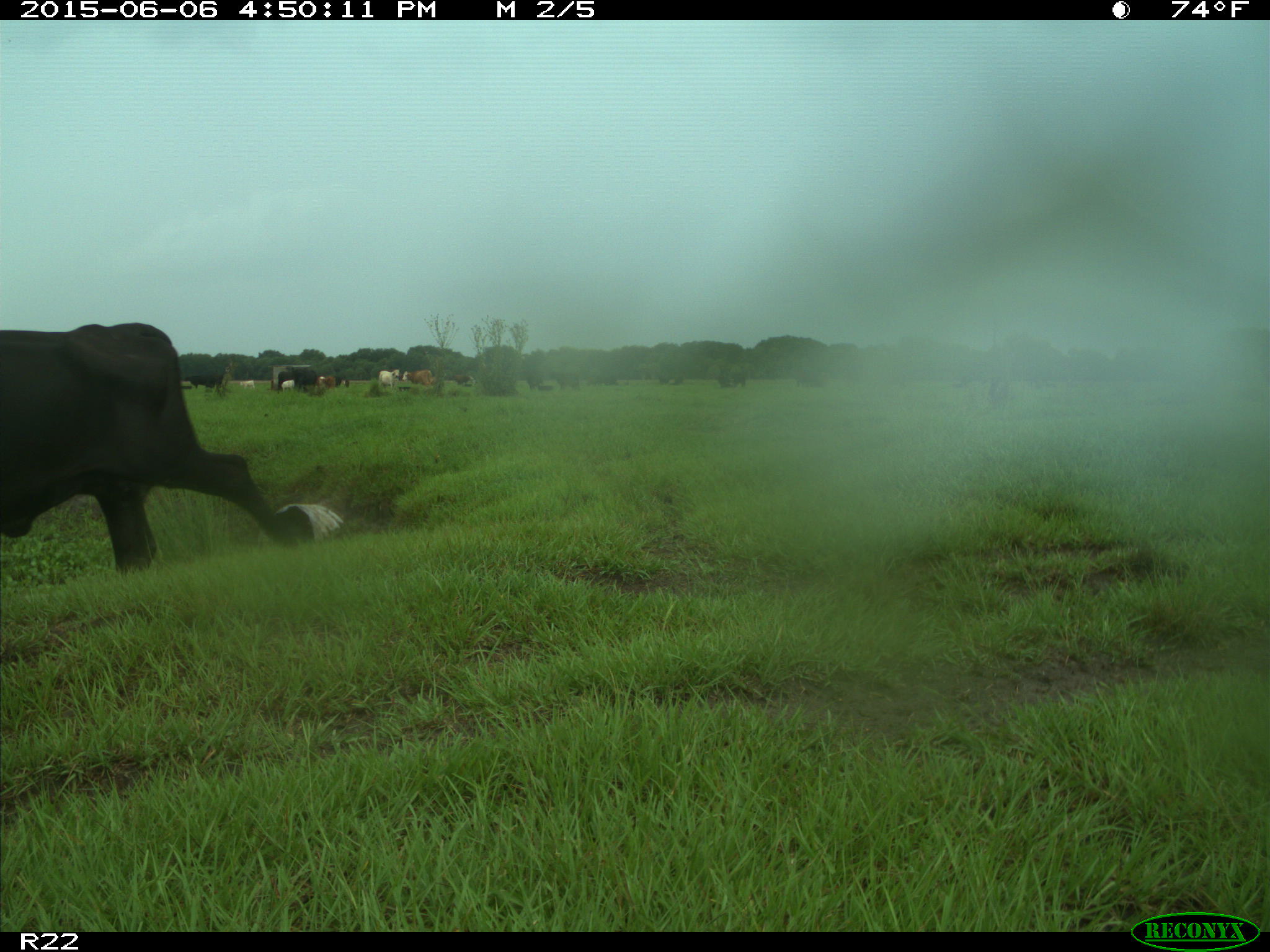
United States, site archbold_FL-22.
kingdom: Animalia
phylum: Chordata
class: Mammalia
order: Artiodactyla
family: Bovidae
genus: Bos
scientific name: Bos taurus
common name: domestic cow